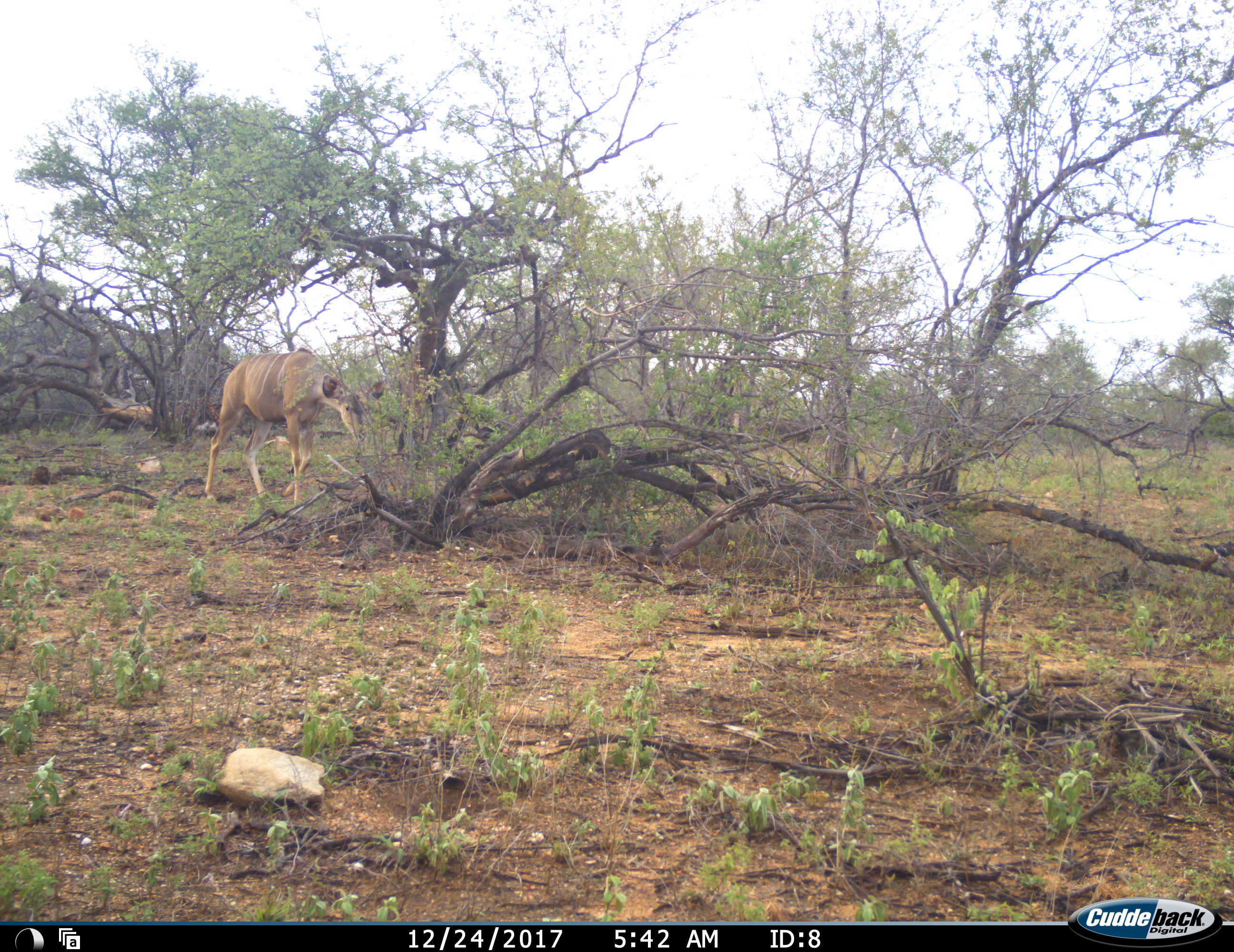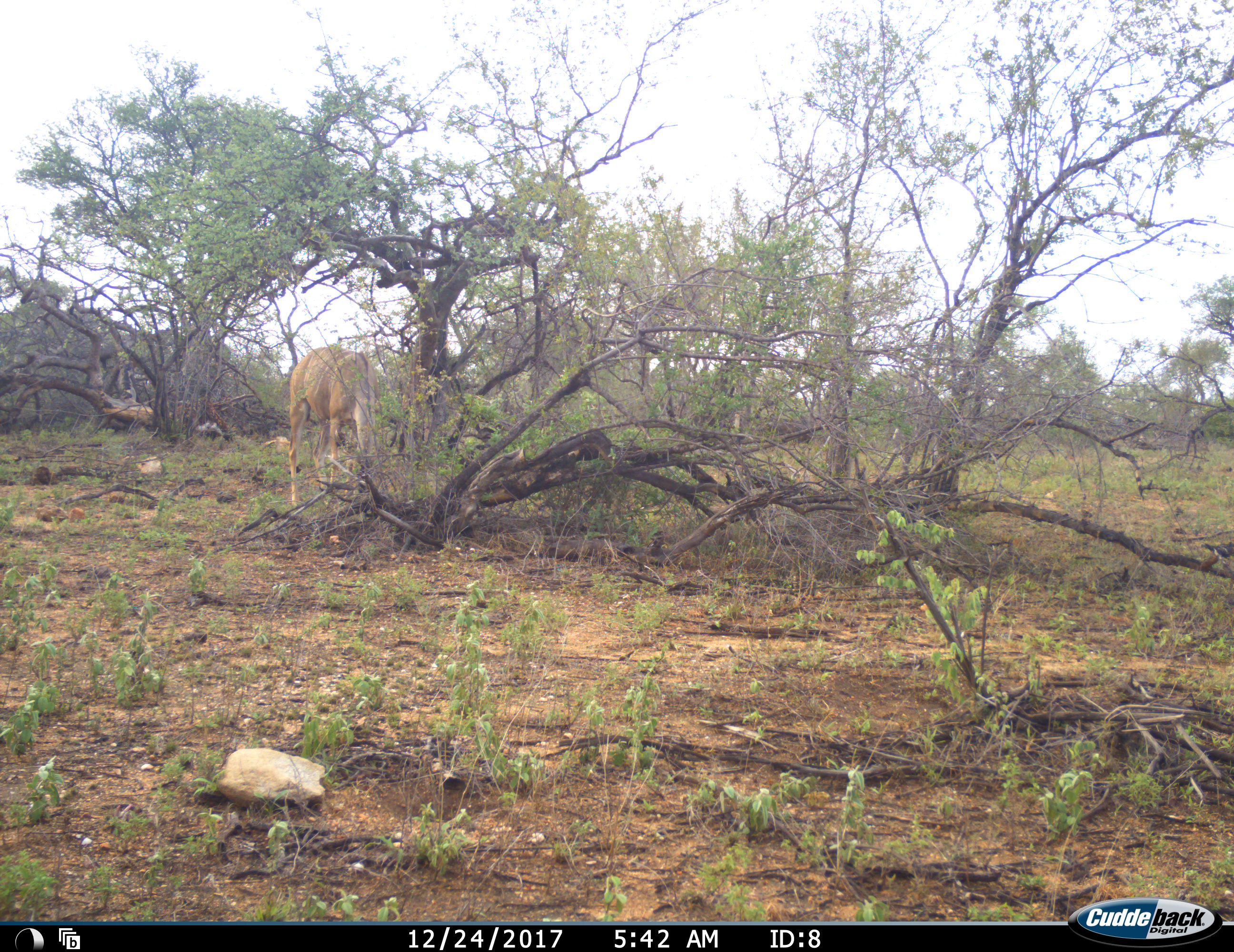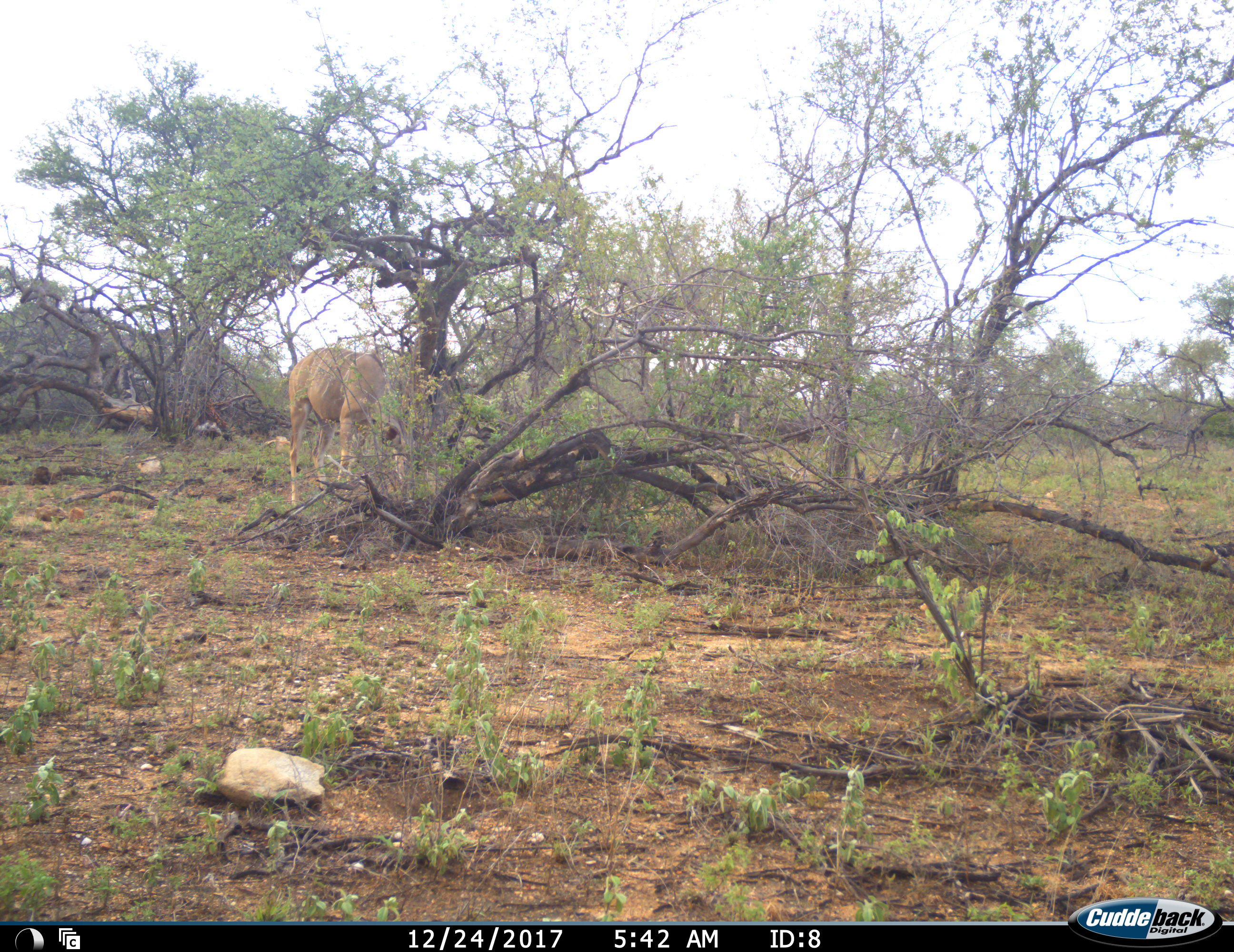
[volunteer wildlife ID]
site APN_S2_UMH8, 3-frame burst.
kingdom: Animalia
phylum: Chordata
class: Mammalia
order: Artiodactyla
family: Bovidae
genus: Tragelaphus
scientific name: Tragelaphus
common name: kudu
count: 1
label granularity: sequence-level